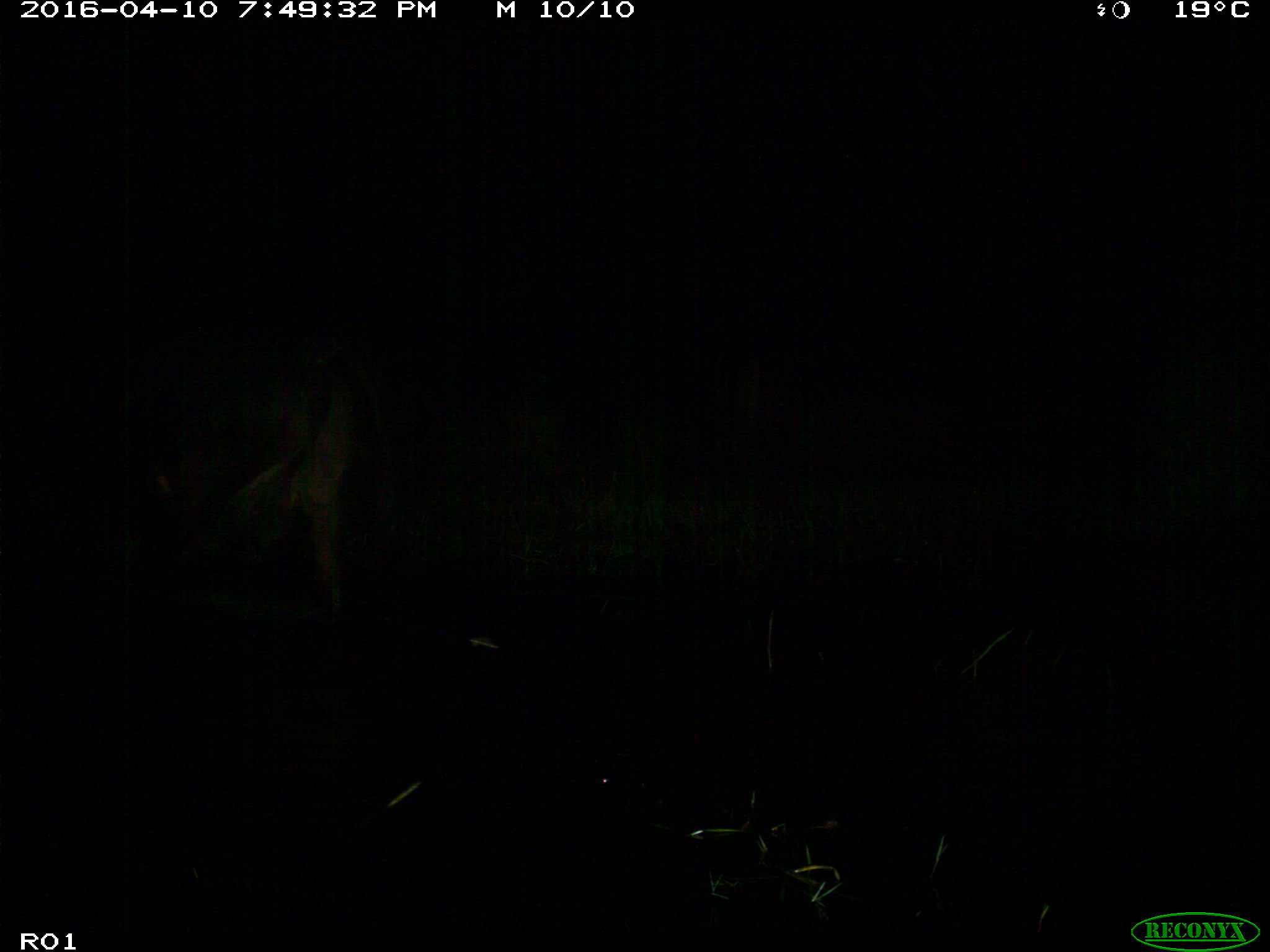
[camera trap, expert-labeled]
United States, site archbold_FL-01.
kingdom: Animalia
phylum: Chordata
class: Mammalia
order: Artiodactyla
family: Bovidae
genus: Bos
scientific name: Bos taurus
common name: domestic cow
Bos taurus (domestic cow).